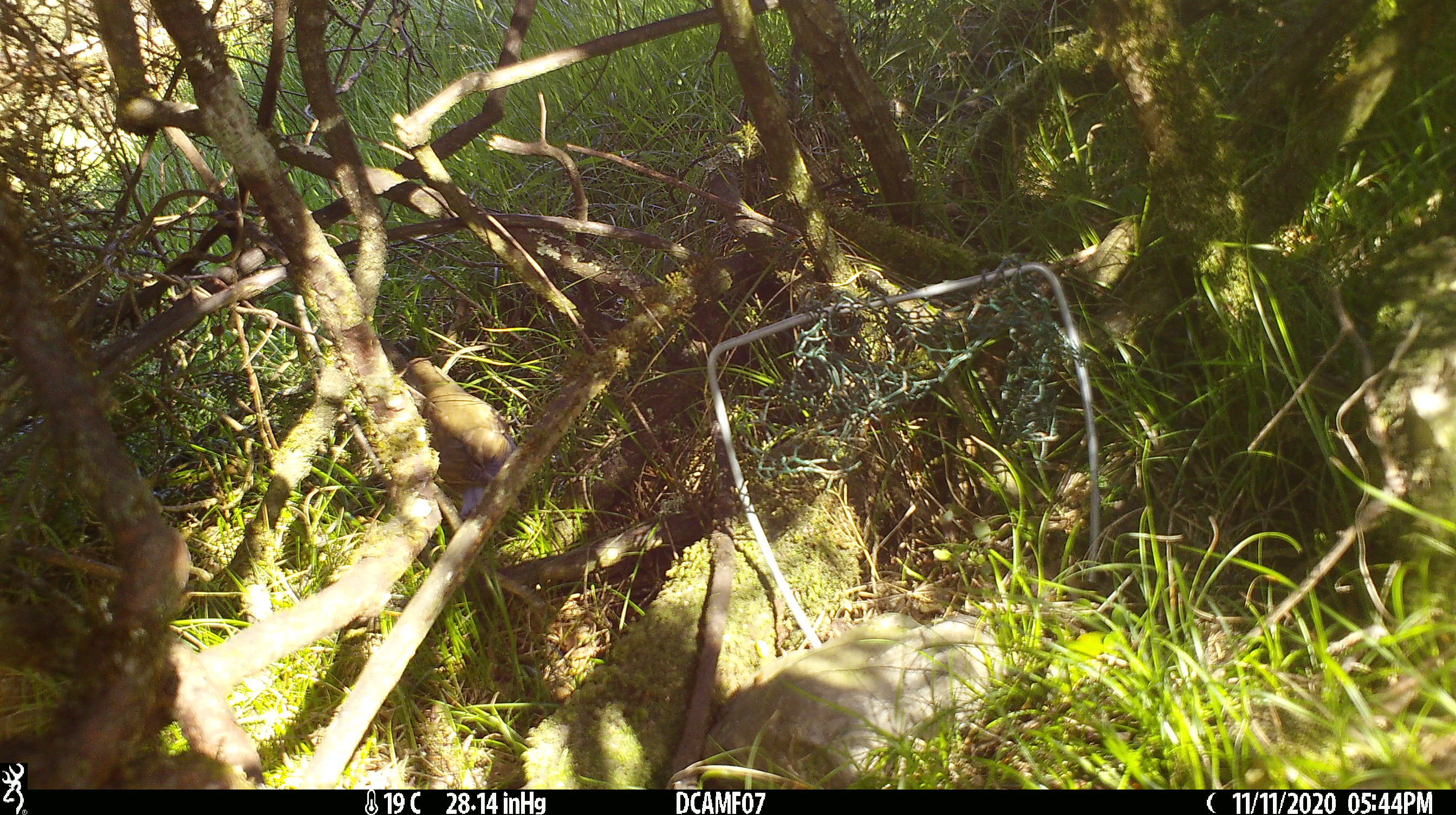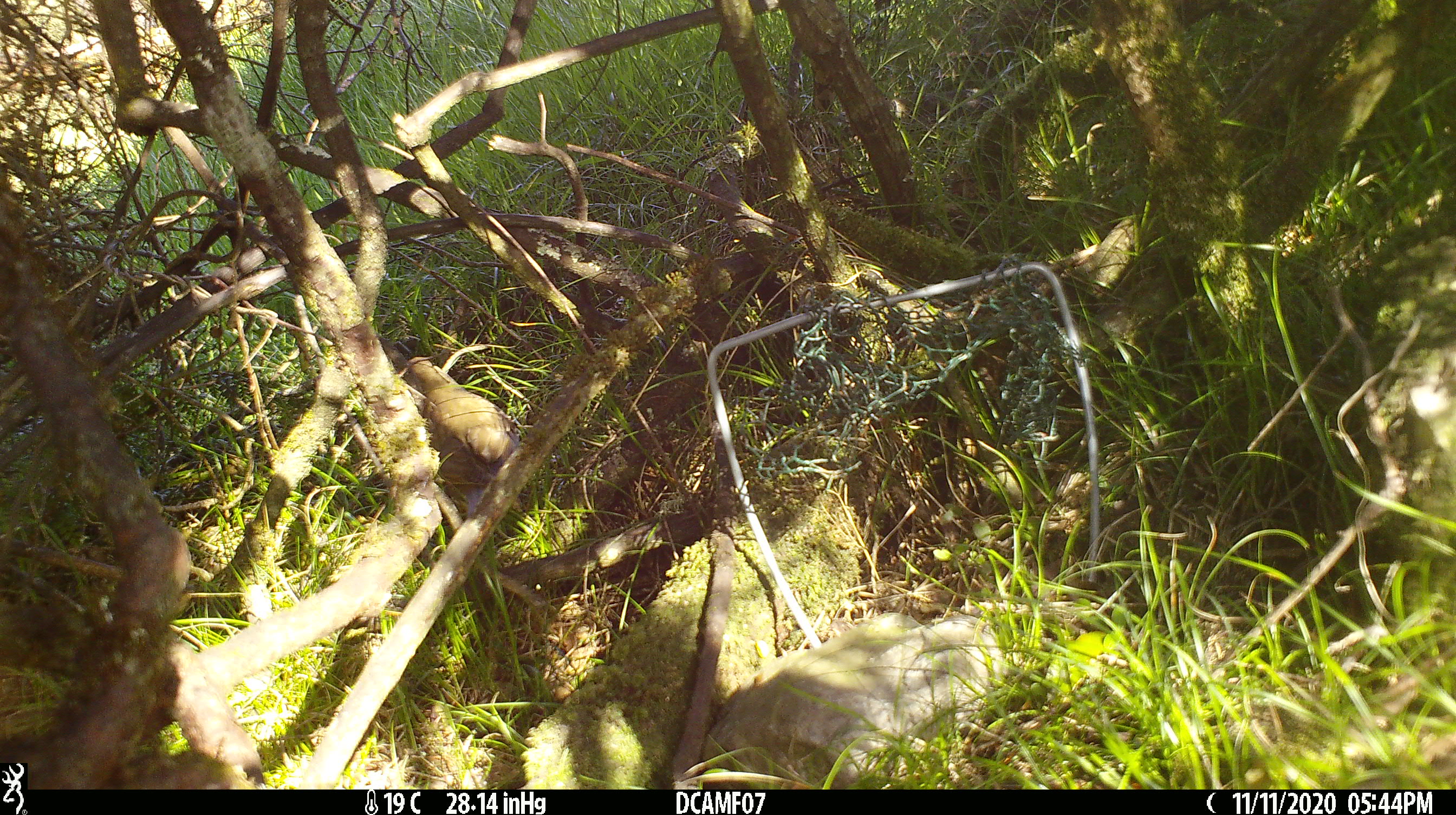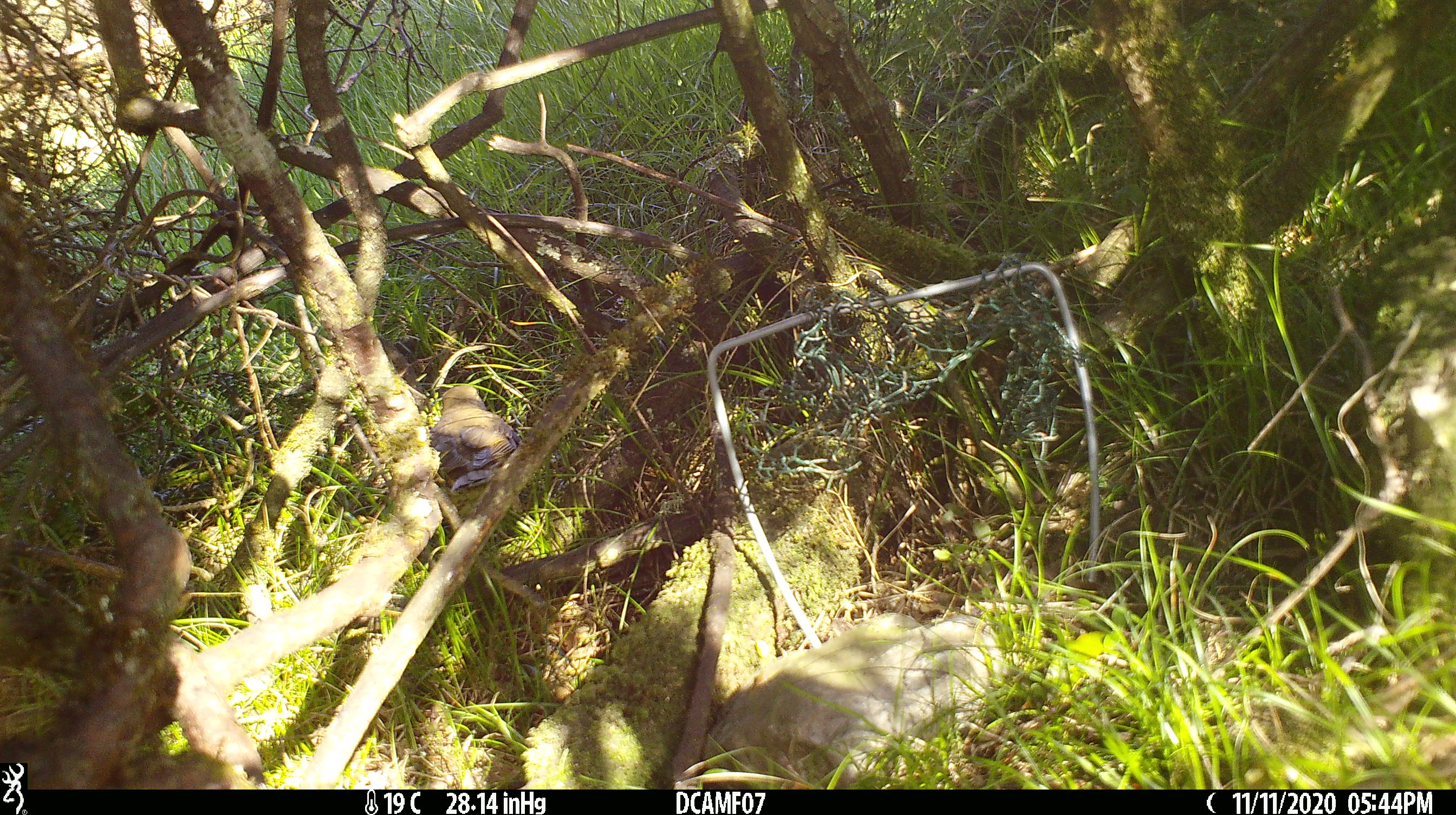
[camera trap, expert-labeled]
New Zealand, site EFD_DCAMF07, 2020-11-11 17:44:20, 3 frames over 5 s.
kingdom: Animalia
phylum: Chordata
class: Aves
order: Passeriformes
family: Turdidae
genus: Turdus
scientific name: Turdus philomelos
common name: song thrush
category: thrush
Thrush (song thrush) (Turdus philomelos).